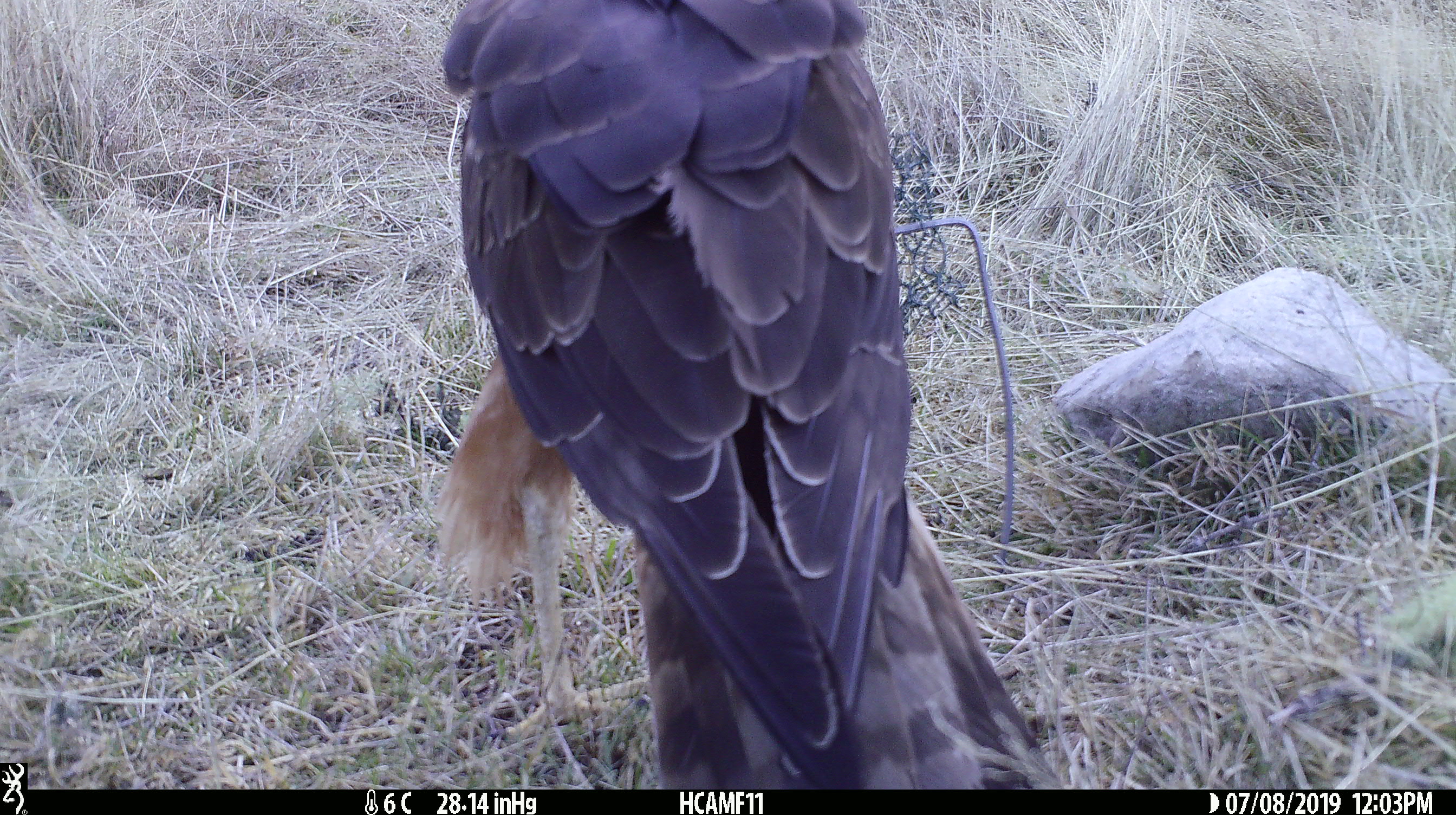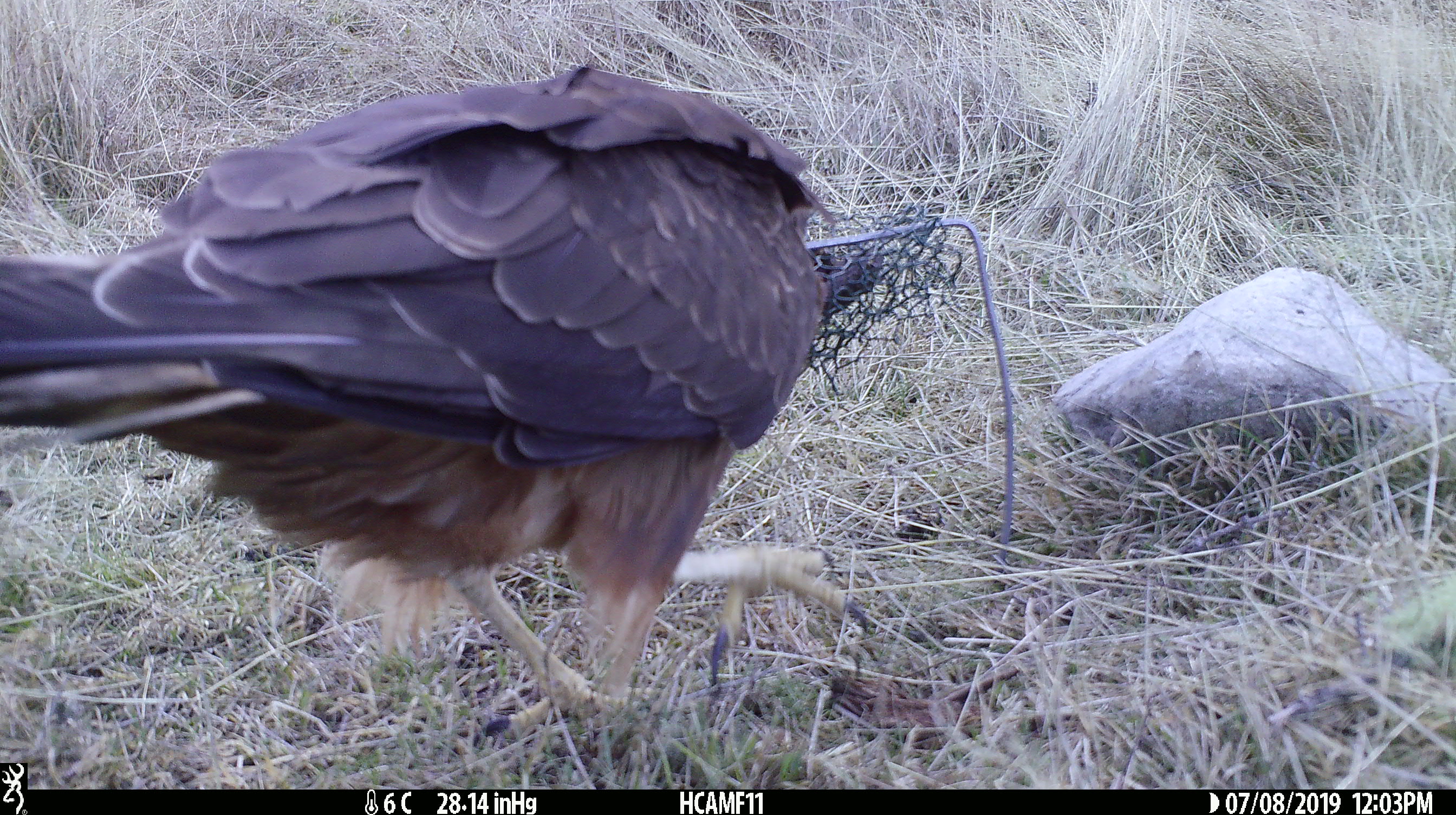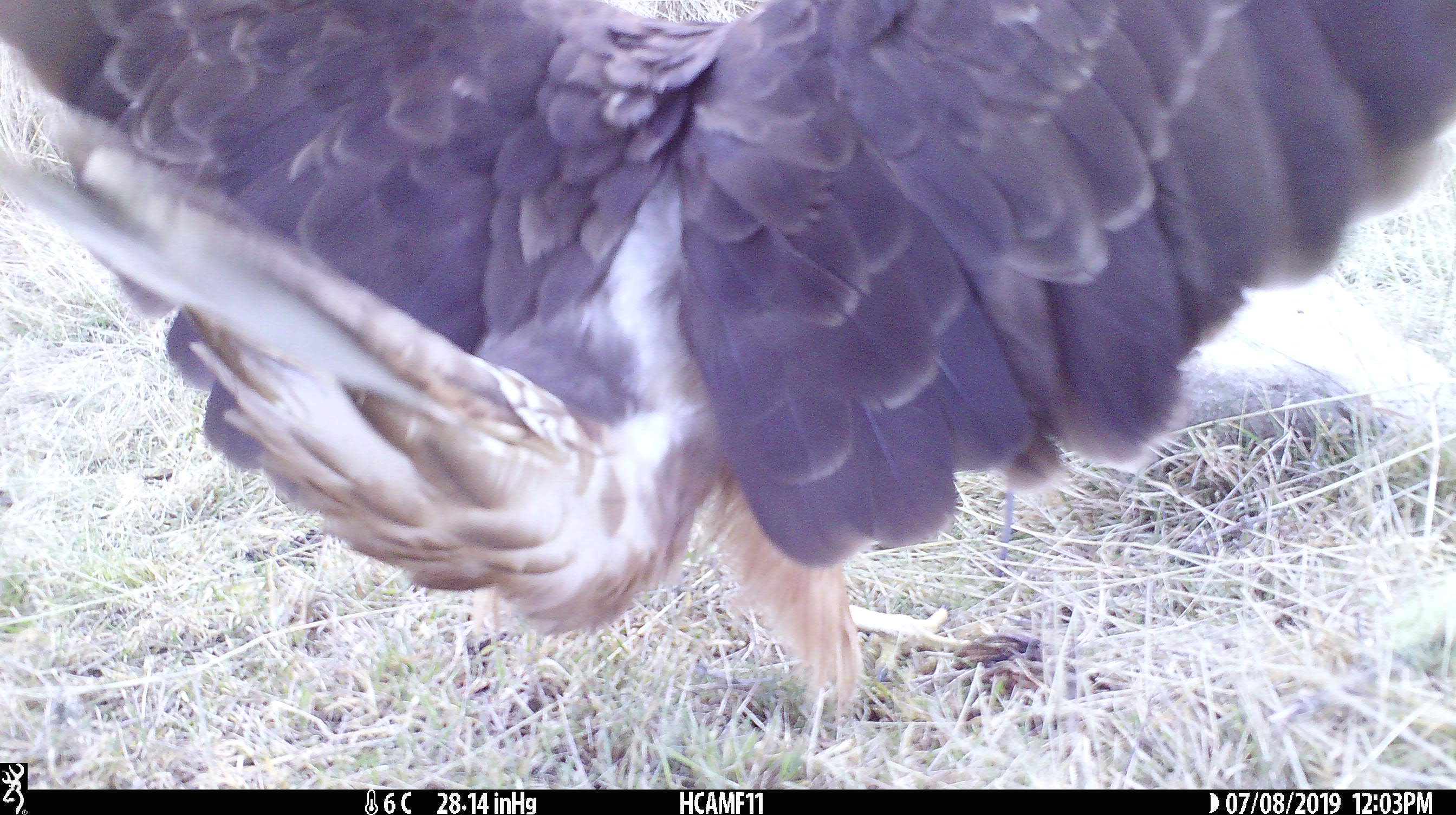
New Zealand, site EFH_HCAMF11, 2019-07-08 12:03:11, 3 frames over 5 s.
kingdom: Animalia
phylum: Chordata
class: Aves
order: Accipitriformes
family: Accipitridae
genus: Circus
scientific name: Circus approximans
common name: swamp harrier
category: harrier